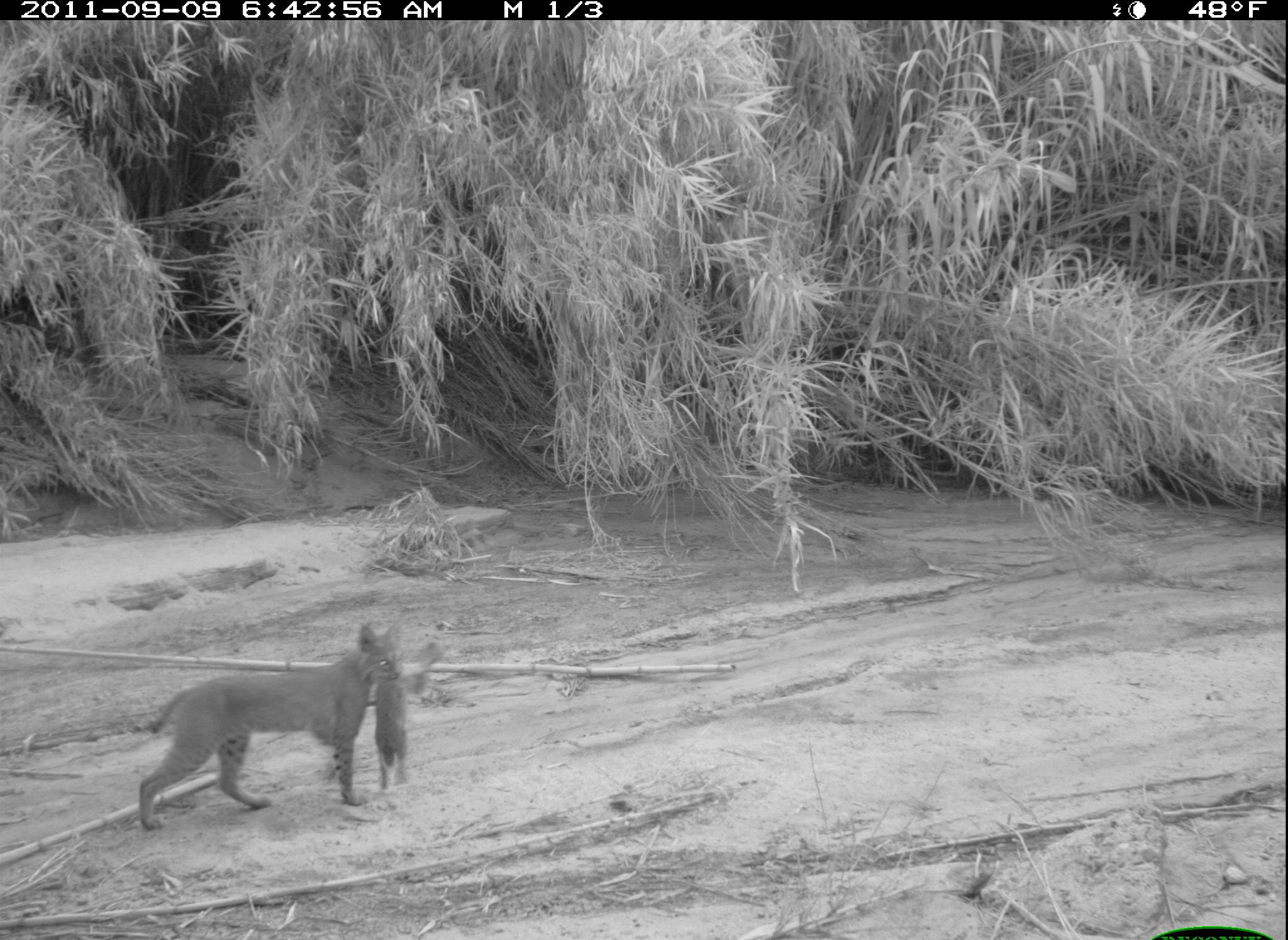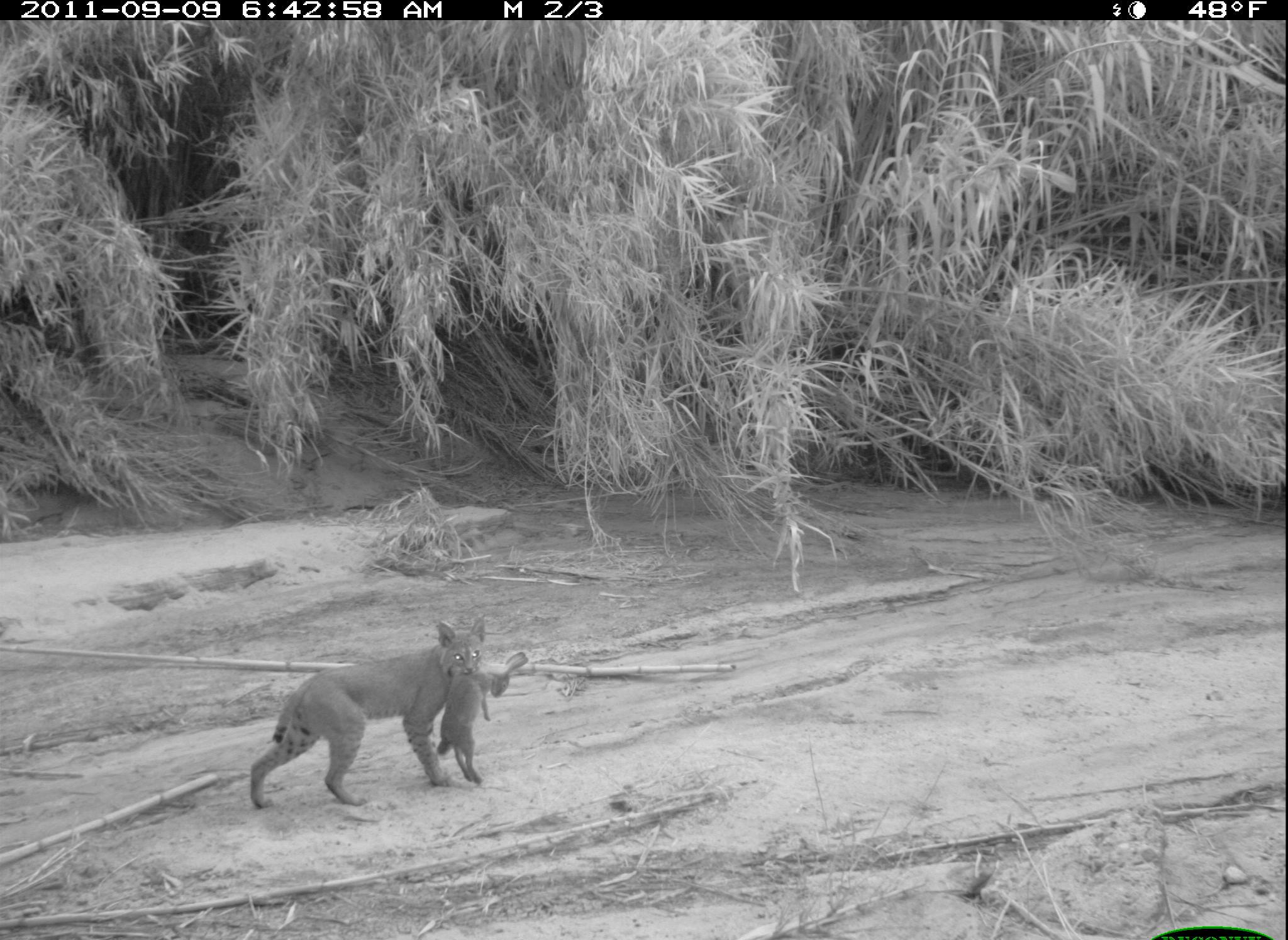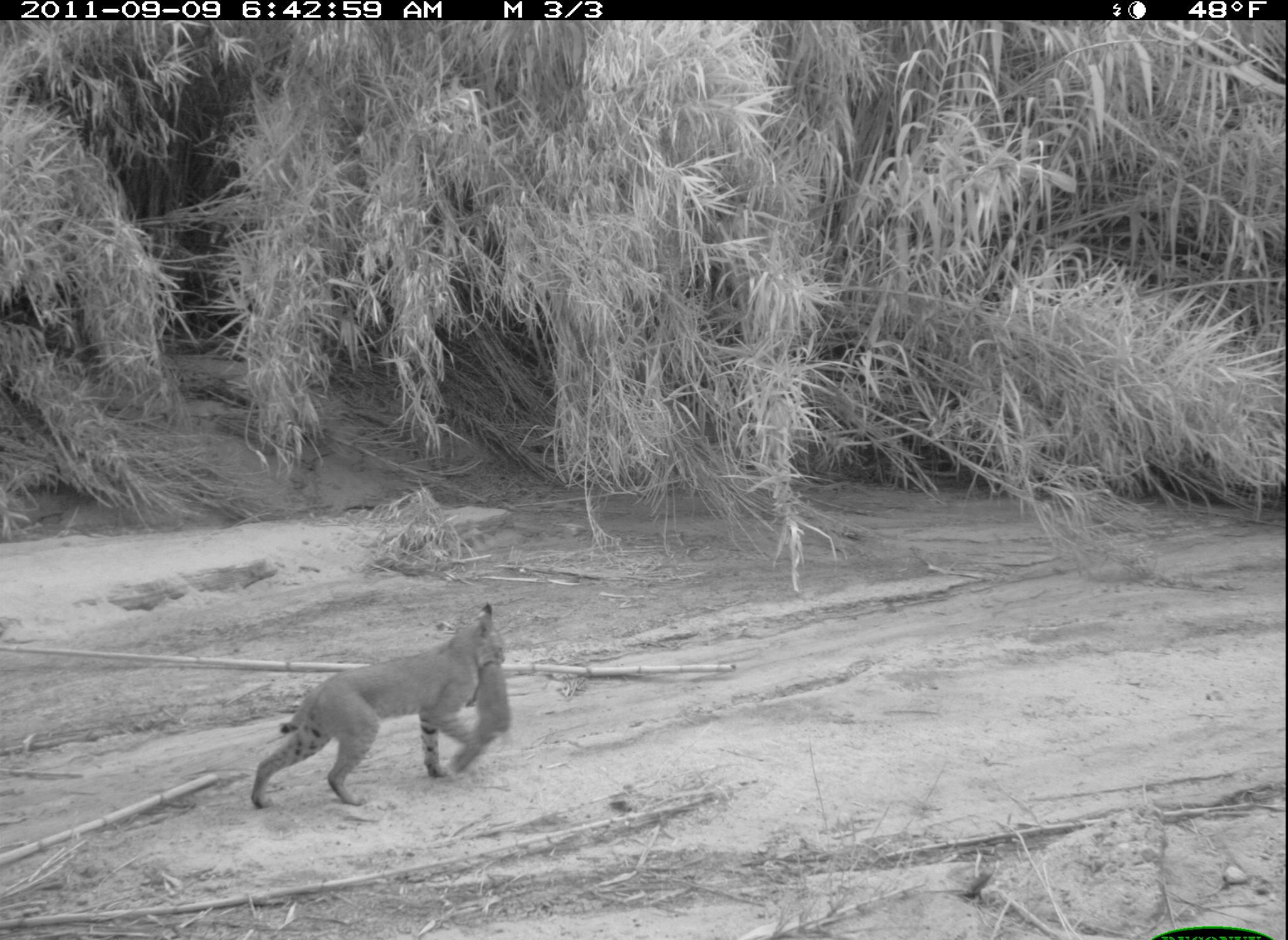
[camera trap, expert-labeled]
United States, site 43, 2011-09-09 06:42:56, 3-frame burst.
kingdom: Animalia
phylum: Chordata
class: Mammalia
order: Lagomorpha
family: Leporidae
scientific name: Leporidae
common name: rabbits and hares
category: rabbit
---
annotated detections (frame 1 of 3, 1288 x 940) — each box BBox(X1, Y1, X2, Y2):
rabbit: BBox(365, 671, 416, 798)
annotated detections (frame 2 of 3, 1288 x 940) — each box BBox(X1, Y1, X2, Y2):
rabbit: BBox(430, 645, 530, 795)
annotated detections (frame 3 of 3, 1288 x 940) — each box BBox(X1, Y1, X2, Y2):
rabbit: BBox(451, 657, 516, 784)